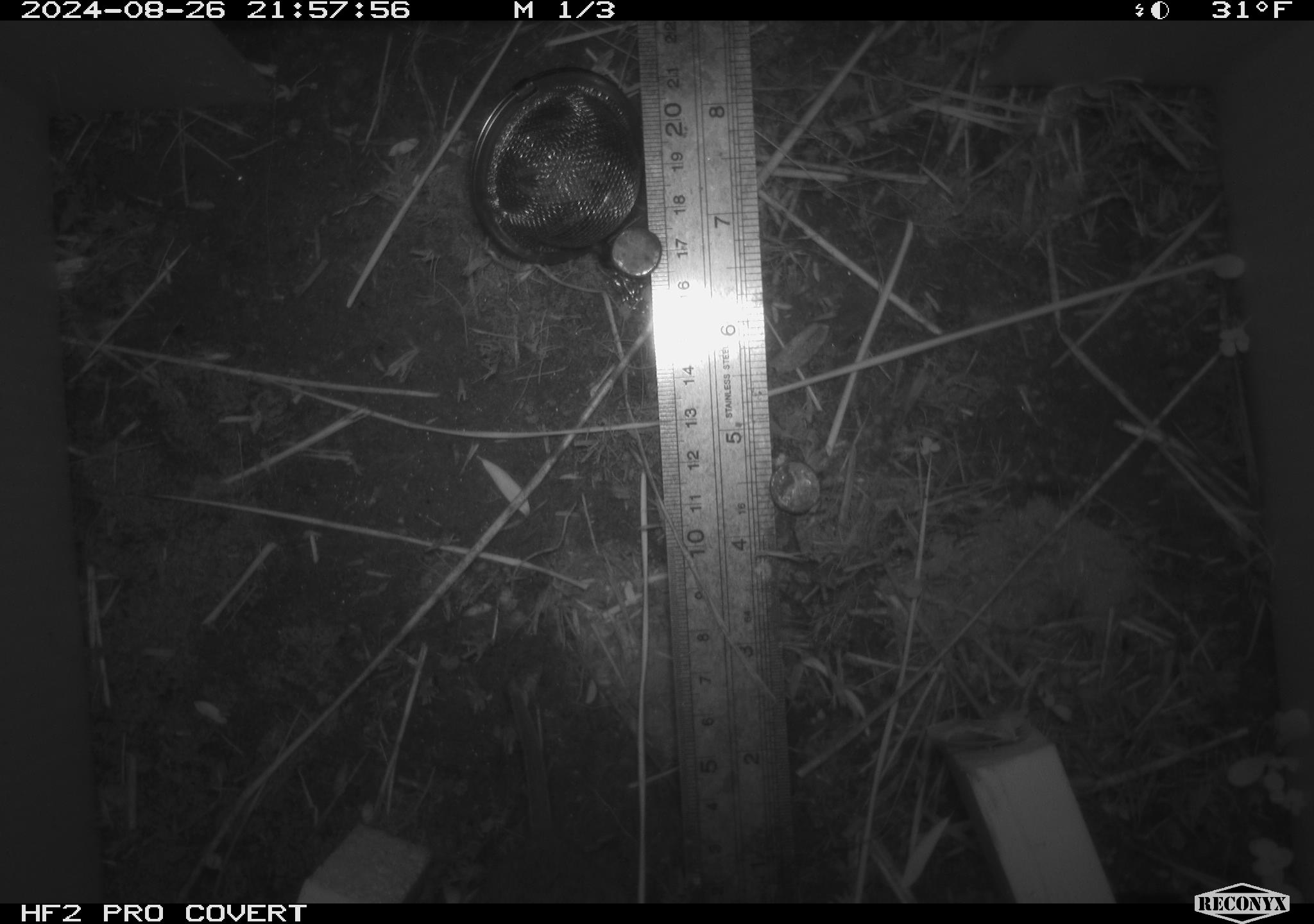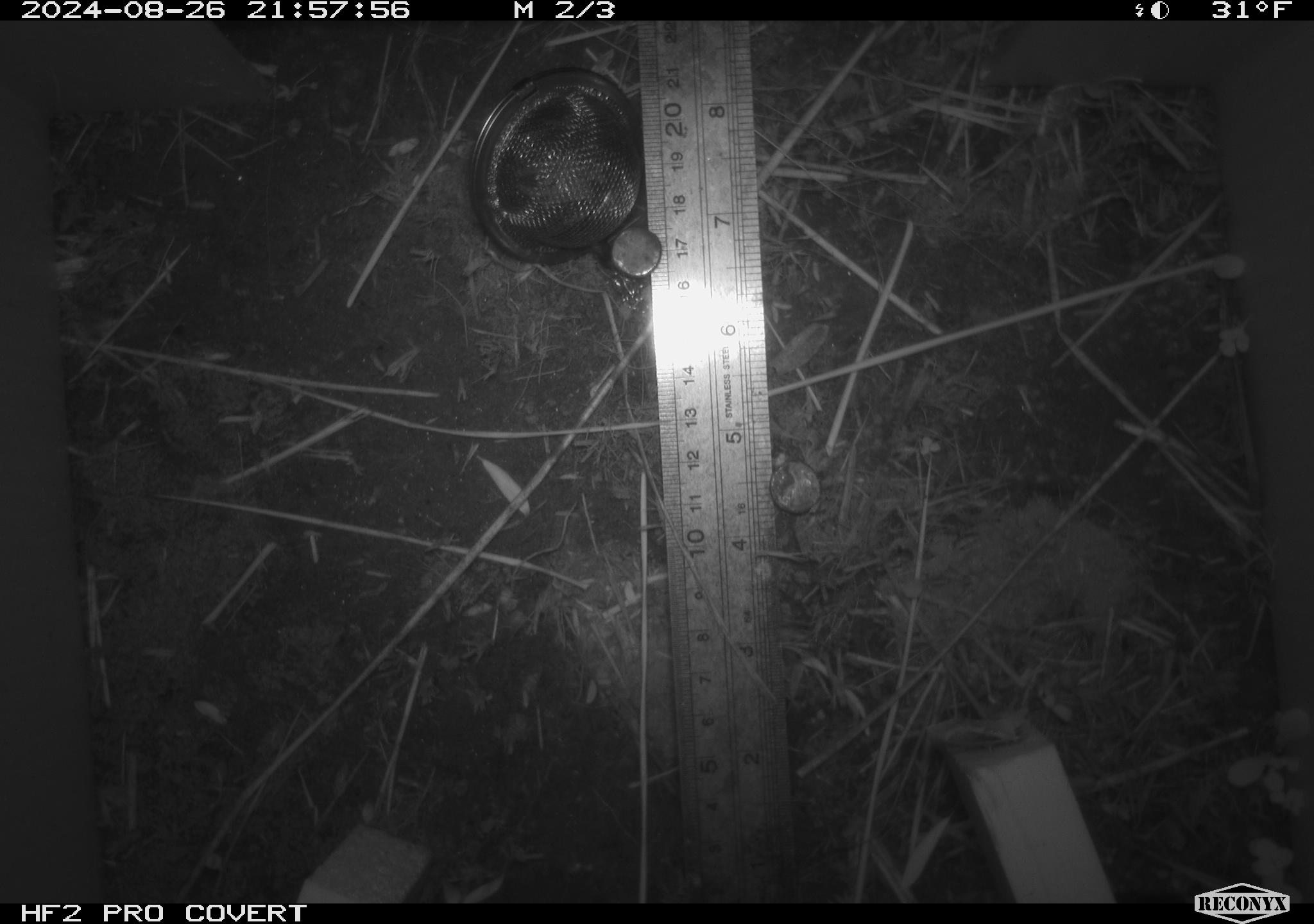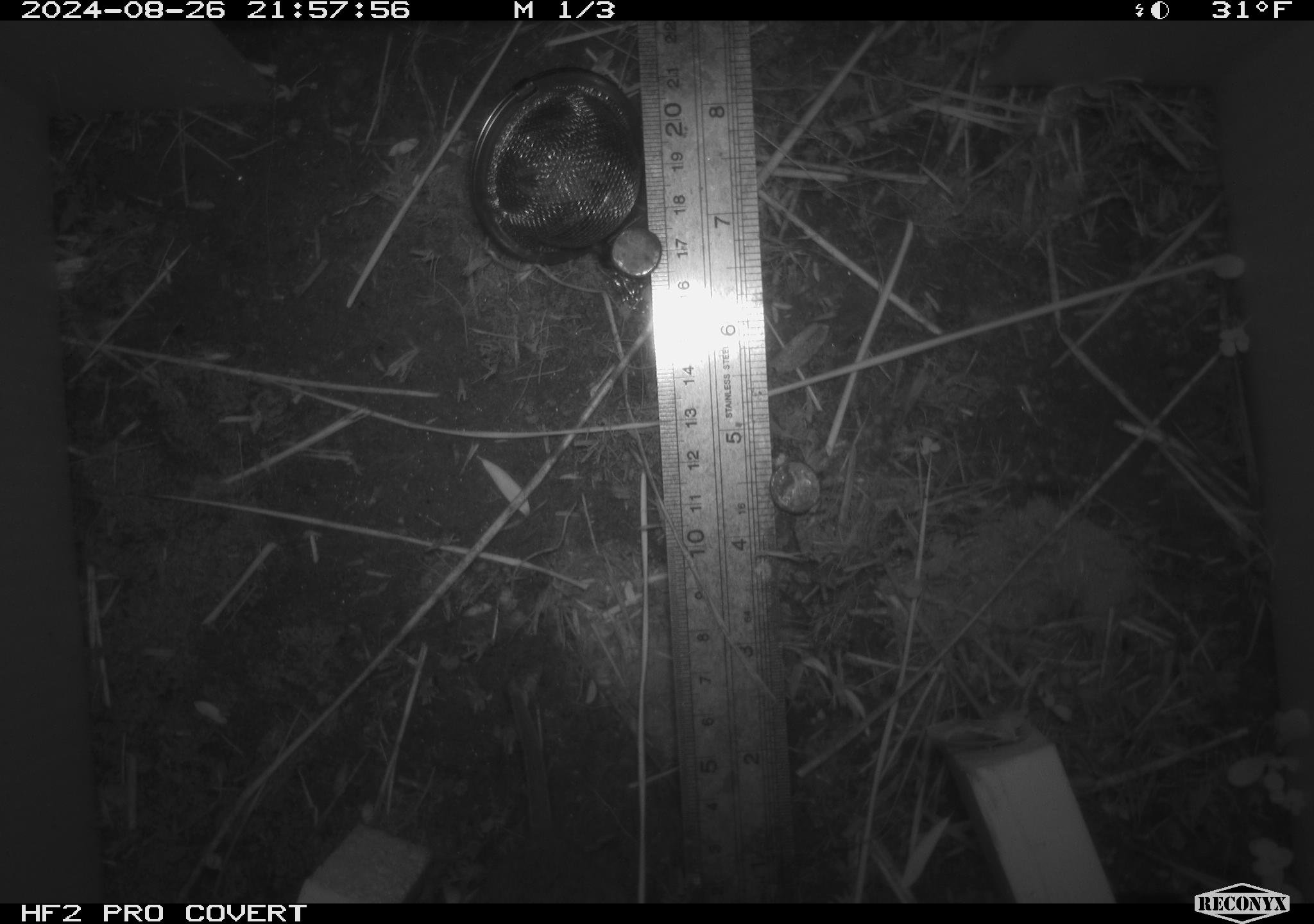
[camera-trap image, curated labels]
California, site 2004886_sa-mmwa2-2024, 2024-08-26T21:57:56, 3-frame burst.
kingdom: Animalia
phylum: Chordata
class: Mammalia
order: Rodentia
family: Cricetidae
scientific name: Arvicolinae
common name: voles, lemmings, and muskrats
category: arvicolinae subfamily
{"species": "arvicolinae subfamily (voles, lemmings, and muskrats) (Arvicolinae)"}